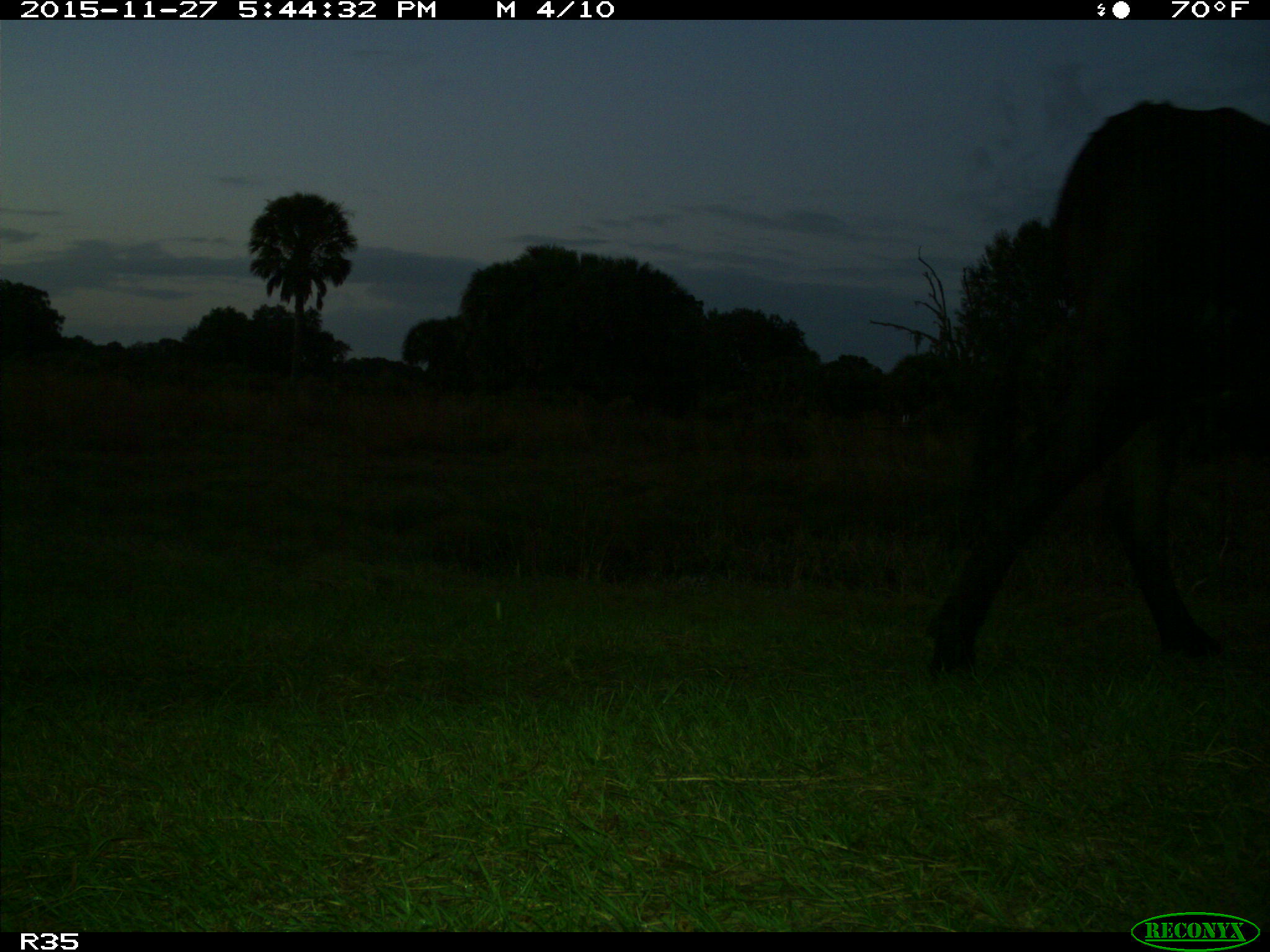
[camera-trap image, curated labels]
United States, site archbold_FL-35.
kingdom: Animalia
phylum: Chordata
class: Mammalia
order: Artiodactyla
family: Bovidae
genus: Bos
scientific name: Bos taurus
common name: domestic cow